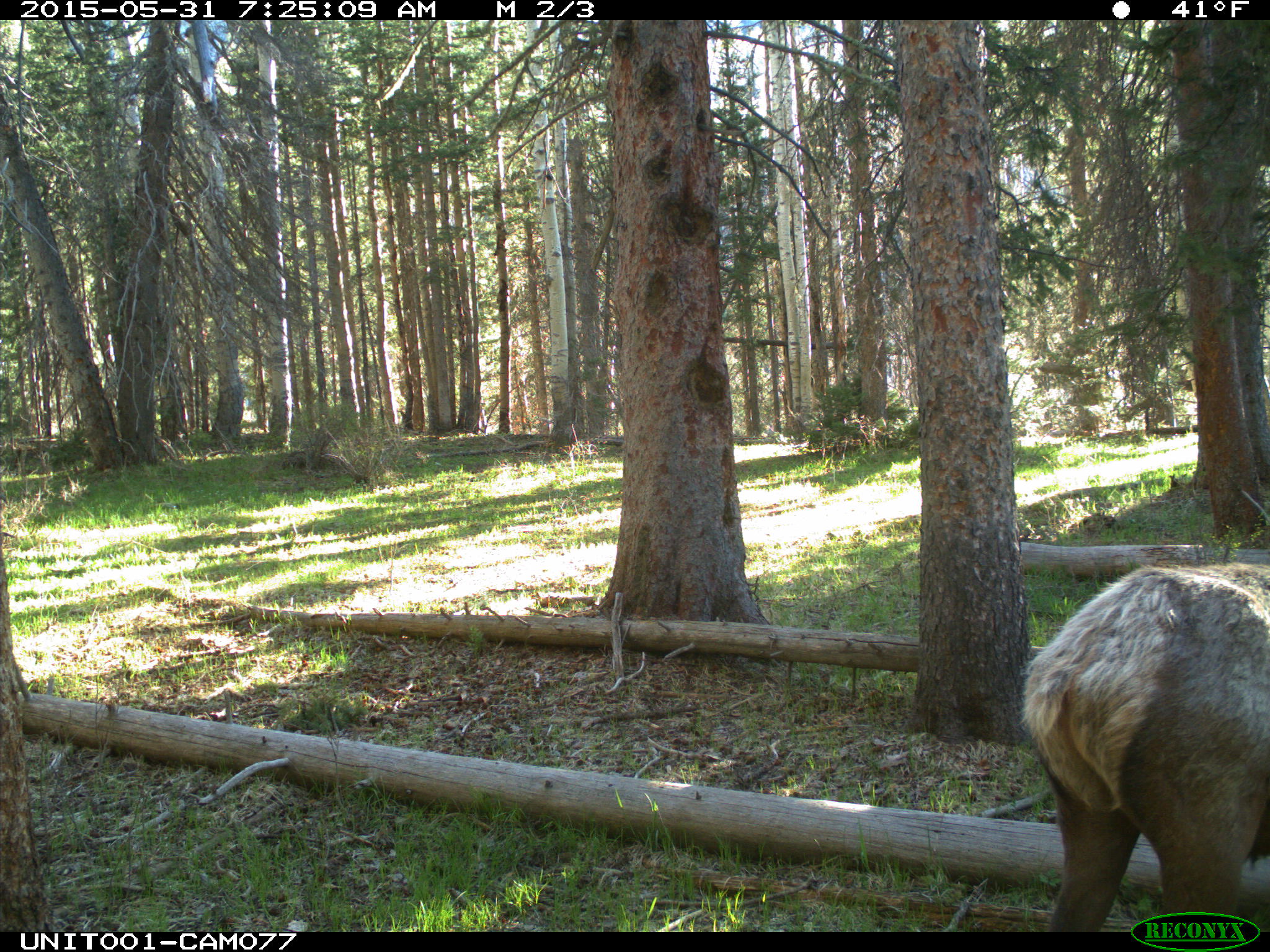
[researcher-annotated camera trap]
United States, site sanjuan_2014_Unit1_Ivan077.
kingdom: Animalia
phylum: Chordata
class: Mammalia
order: Artiodactyla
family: Cervidae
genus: Cervus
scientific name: Cervus elaphus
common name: red deer